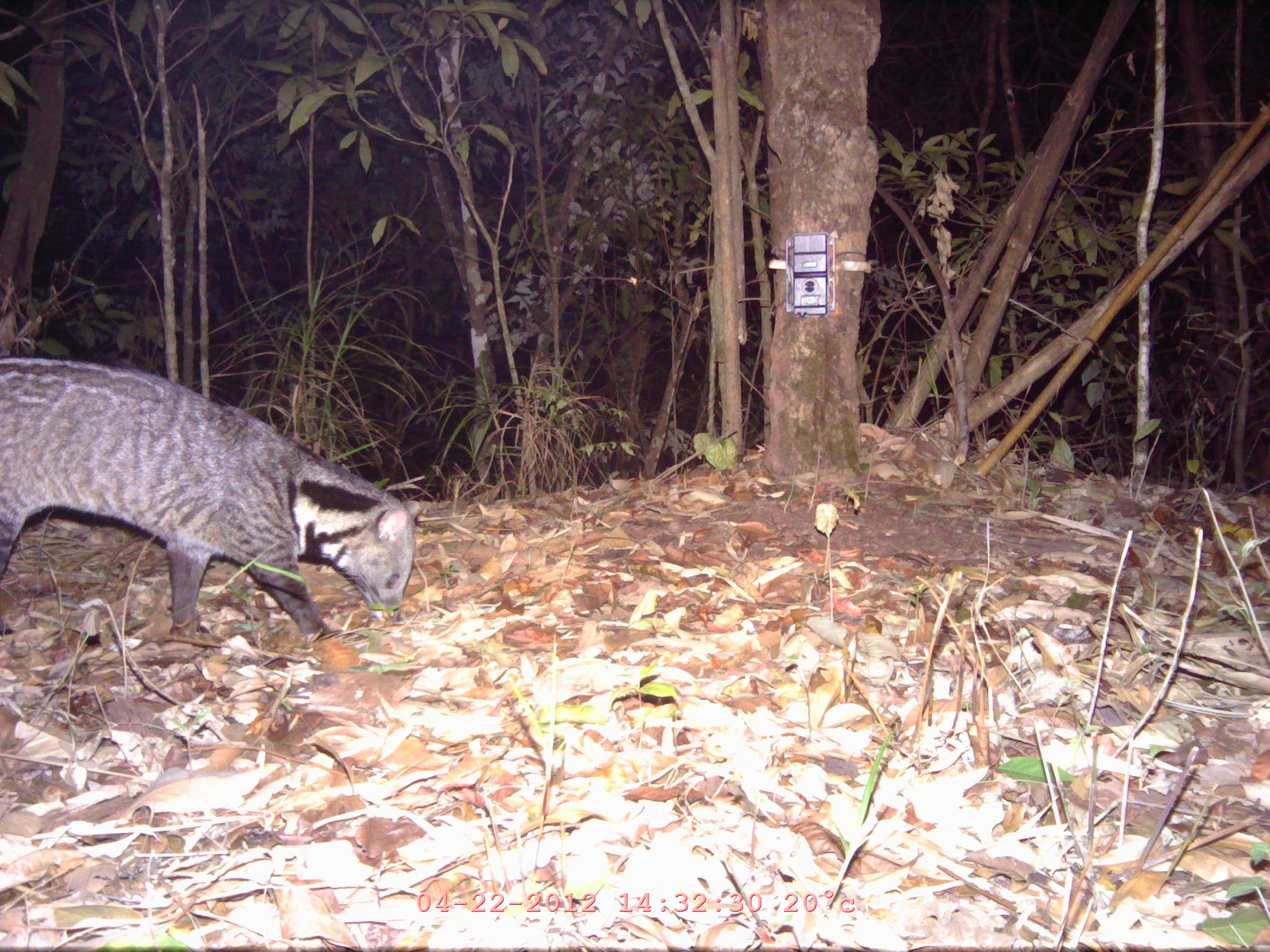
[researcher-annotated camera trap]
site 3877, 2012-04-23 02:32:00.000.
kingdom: Animalia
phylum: Chordata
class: Mammalia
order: Carnivora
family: Viverridae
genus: Viverra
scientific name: Viverra zibetha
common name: large indian civet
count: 1